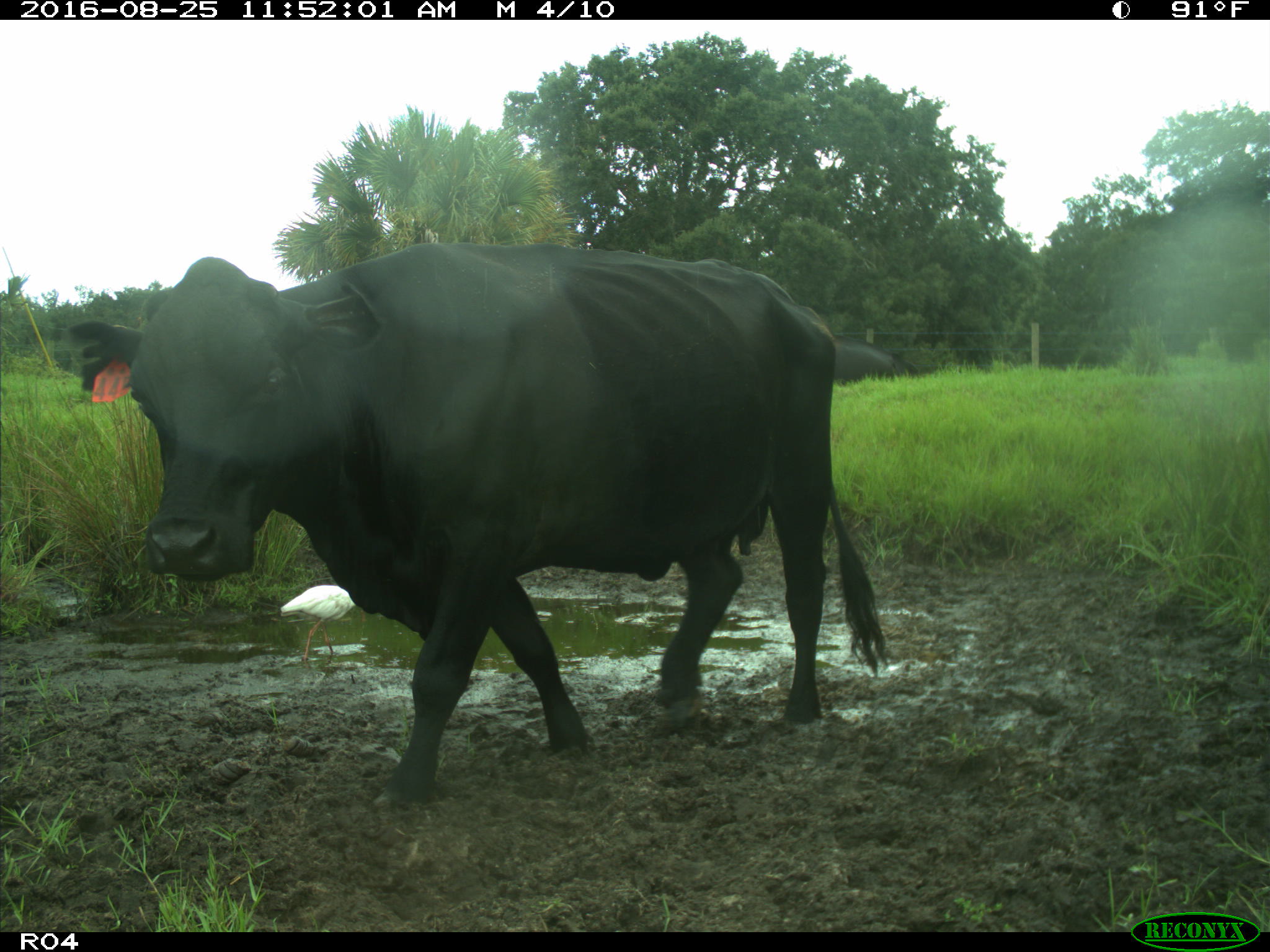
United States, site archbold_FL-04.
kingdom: Animalia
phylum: Chordata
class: Mammalia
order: Artiodactyla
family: Bovidae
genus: Bos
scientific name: Bos taurus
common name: domestic cow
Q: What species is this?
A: Bos taurus (domestic cow).